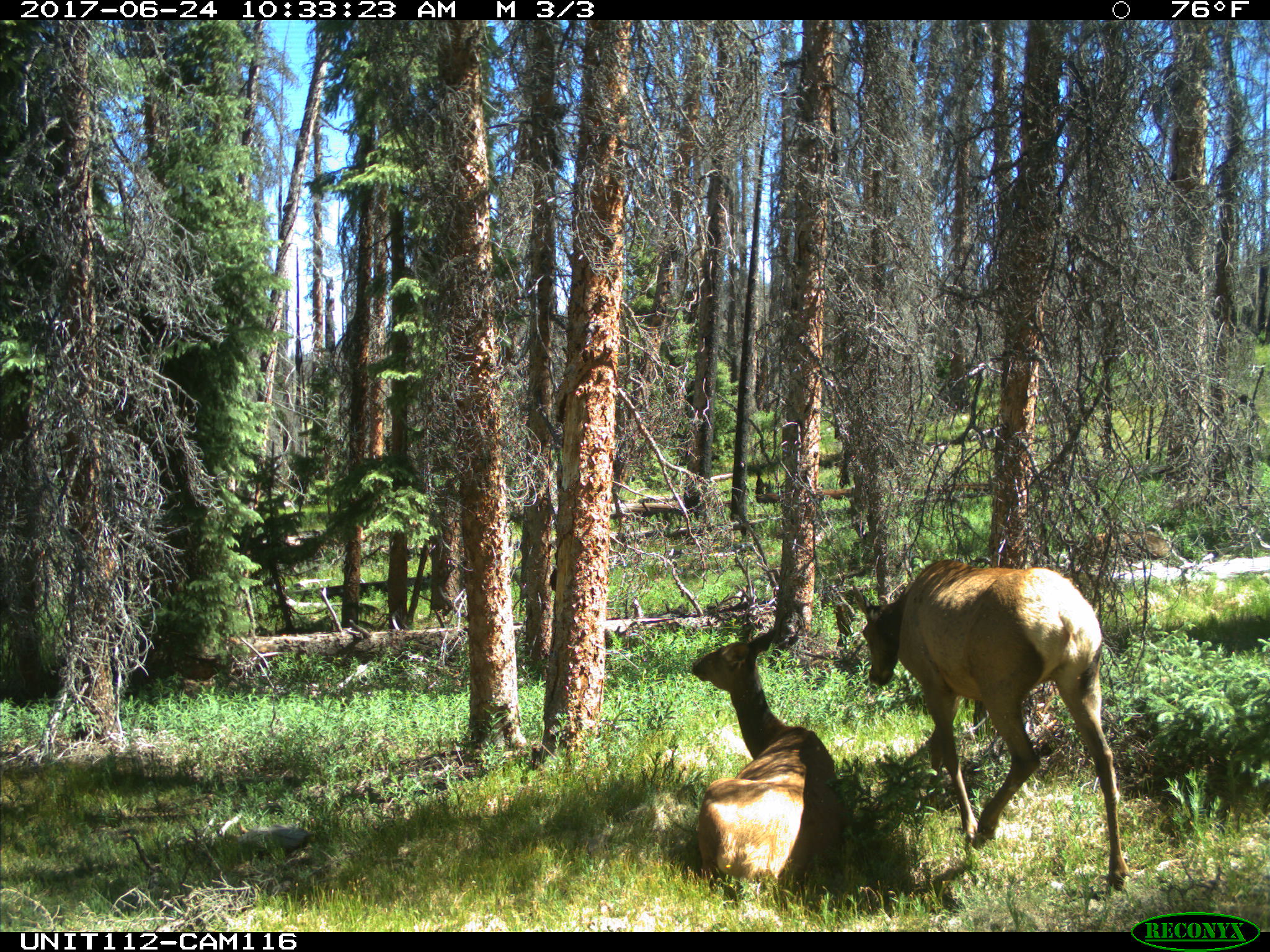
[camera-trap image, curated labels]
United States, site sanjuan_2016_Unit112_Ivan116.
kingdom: Animalia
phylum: Chordata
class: Mammalia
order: Artiodactyla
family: Cervidae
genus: Cervus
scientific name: Cervus elaphus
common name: red deer